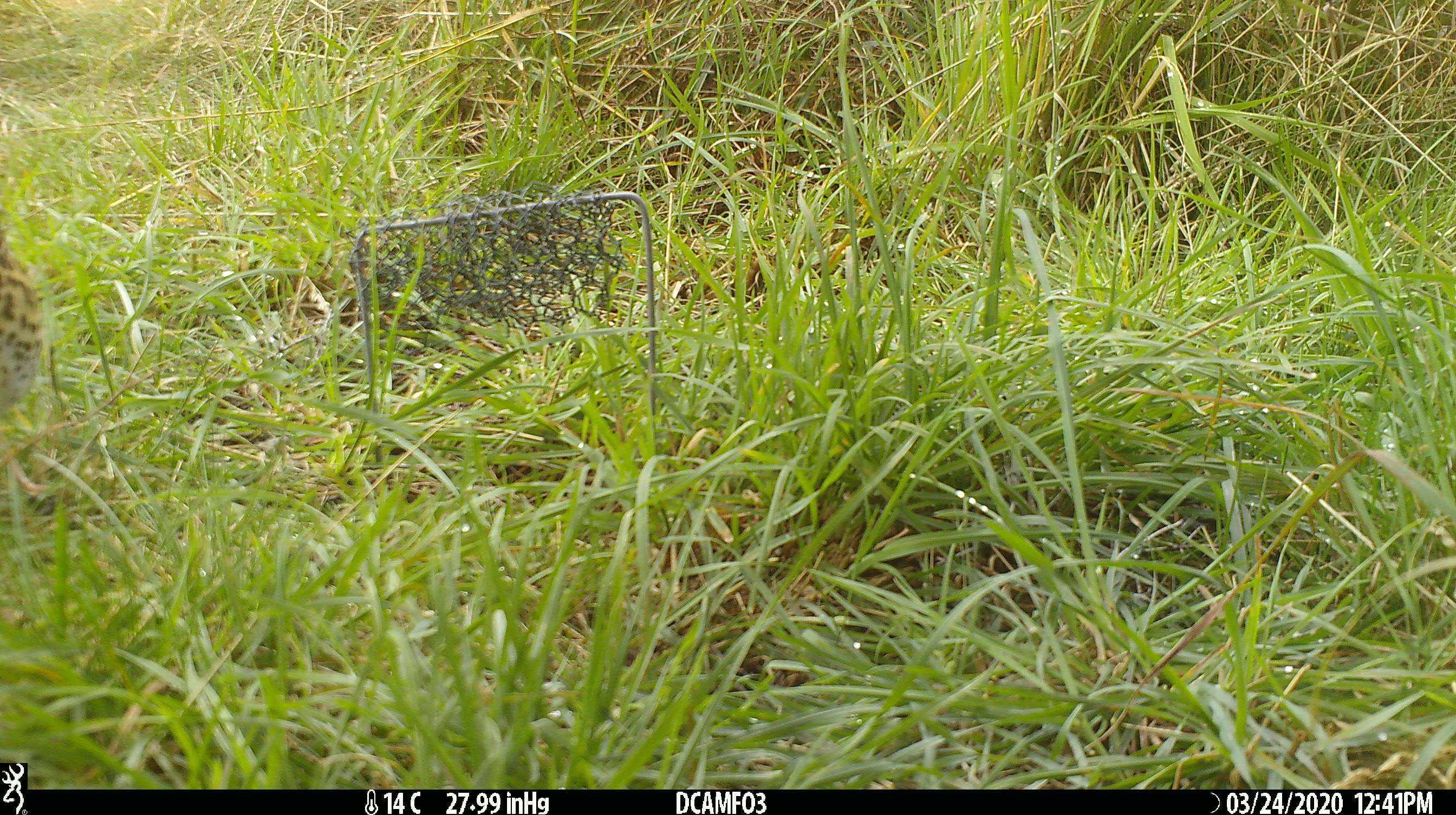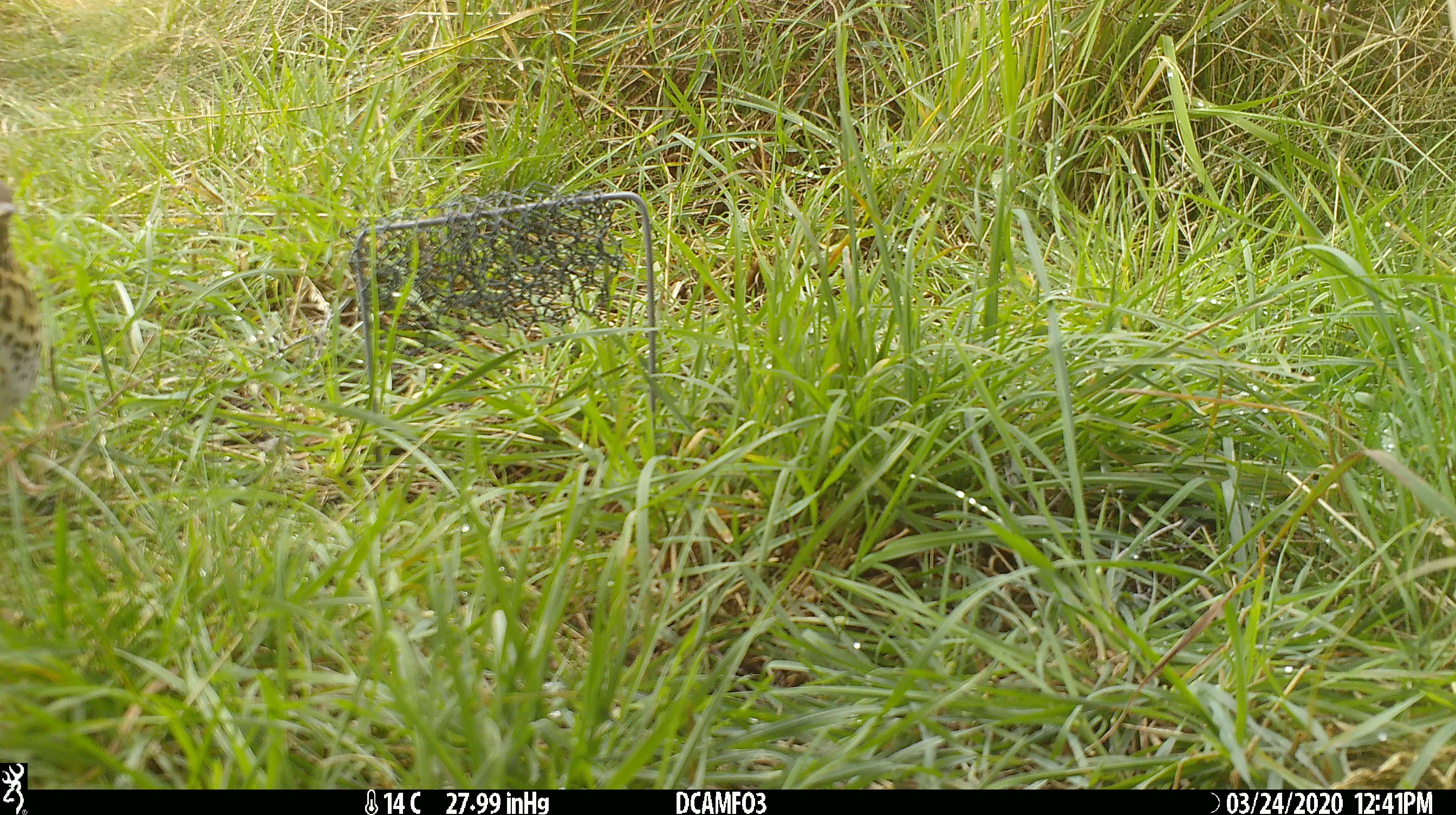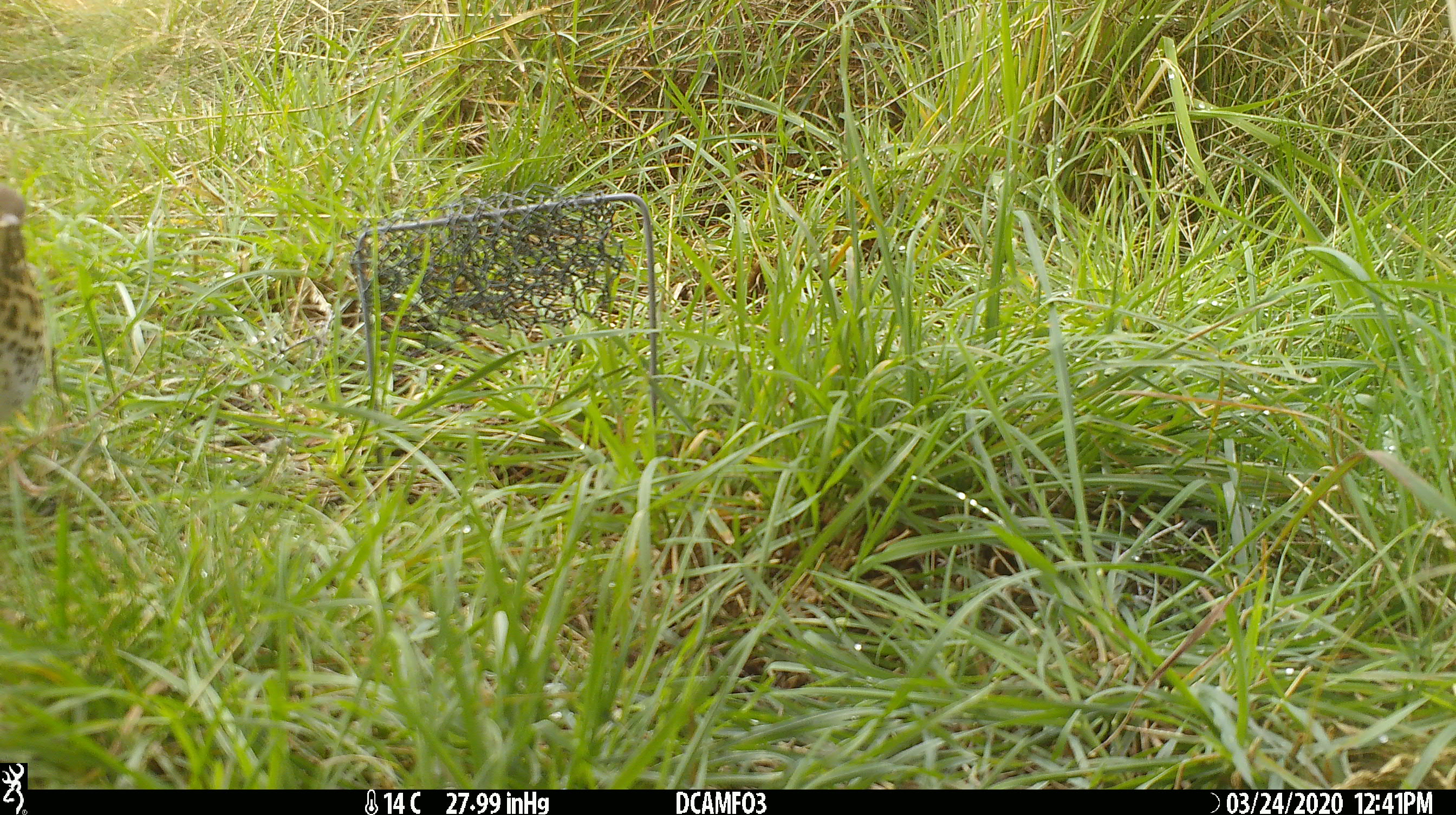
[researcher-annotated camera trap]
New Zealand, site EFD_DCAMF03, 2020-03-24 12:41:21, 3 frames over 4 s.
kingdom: Animalia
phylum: Chordata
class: Aves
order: Passeriformes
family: Turdidae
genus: Turdus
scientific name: Turdus philomelos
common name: song thrush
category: thrush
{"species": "thrush (song thrush) (Turdus philomelos)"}